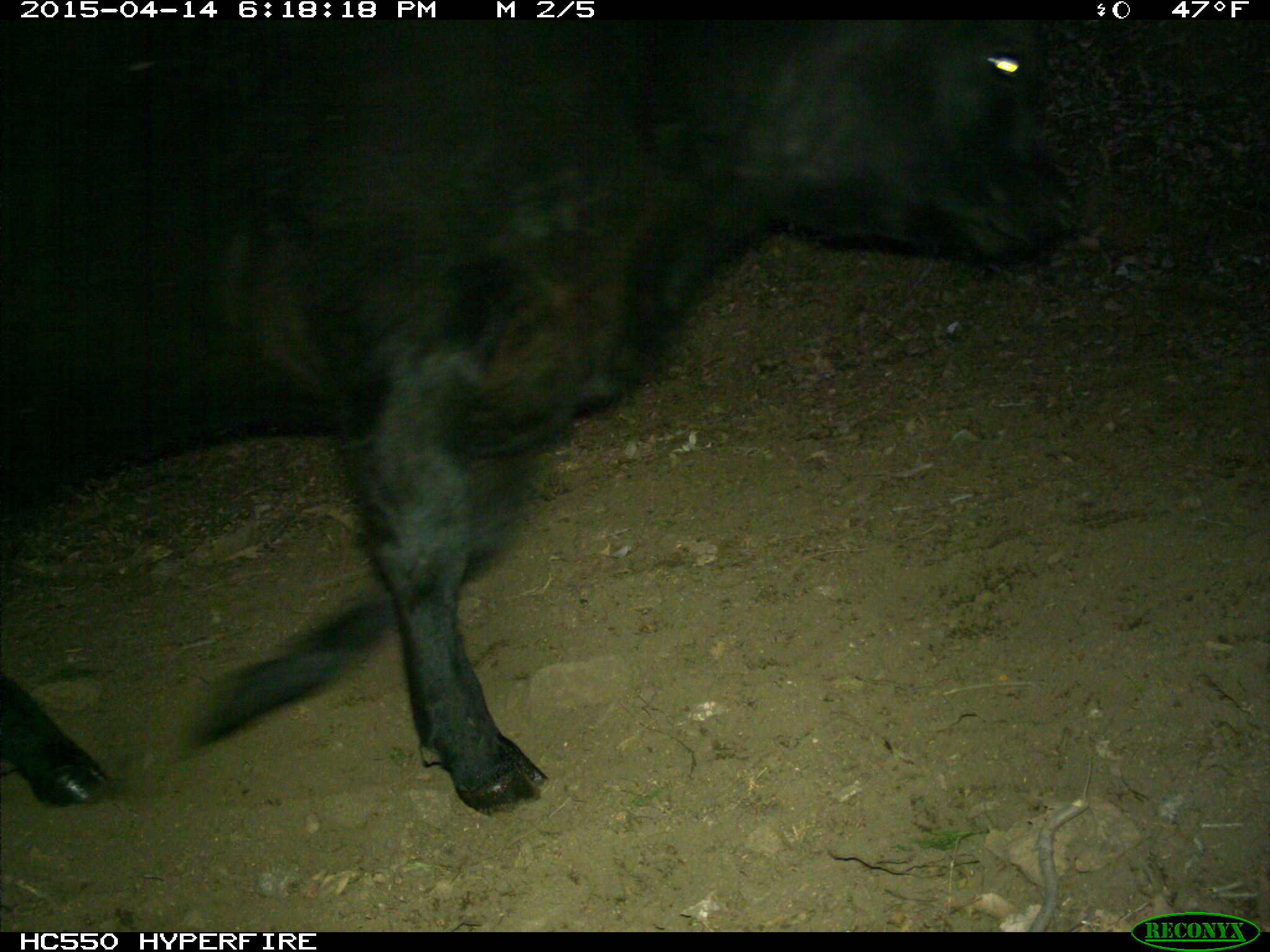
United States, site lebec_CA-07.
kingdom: Animalia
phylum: Chordata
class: Mammalia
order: Artiodactyla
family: Bovidae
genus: Bos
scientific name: Bos taurus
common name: domestic cow